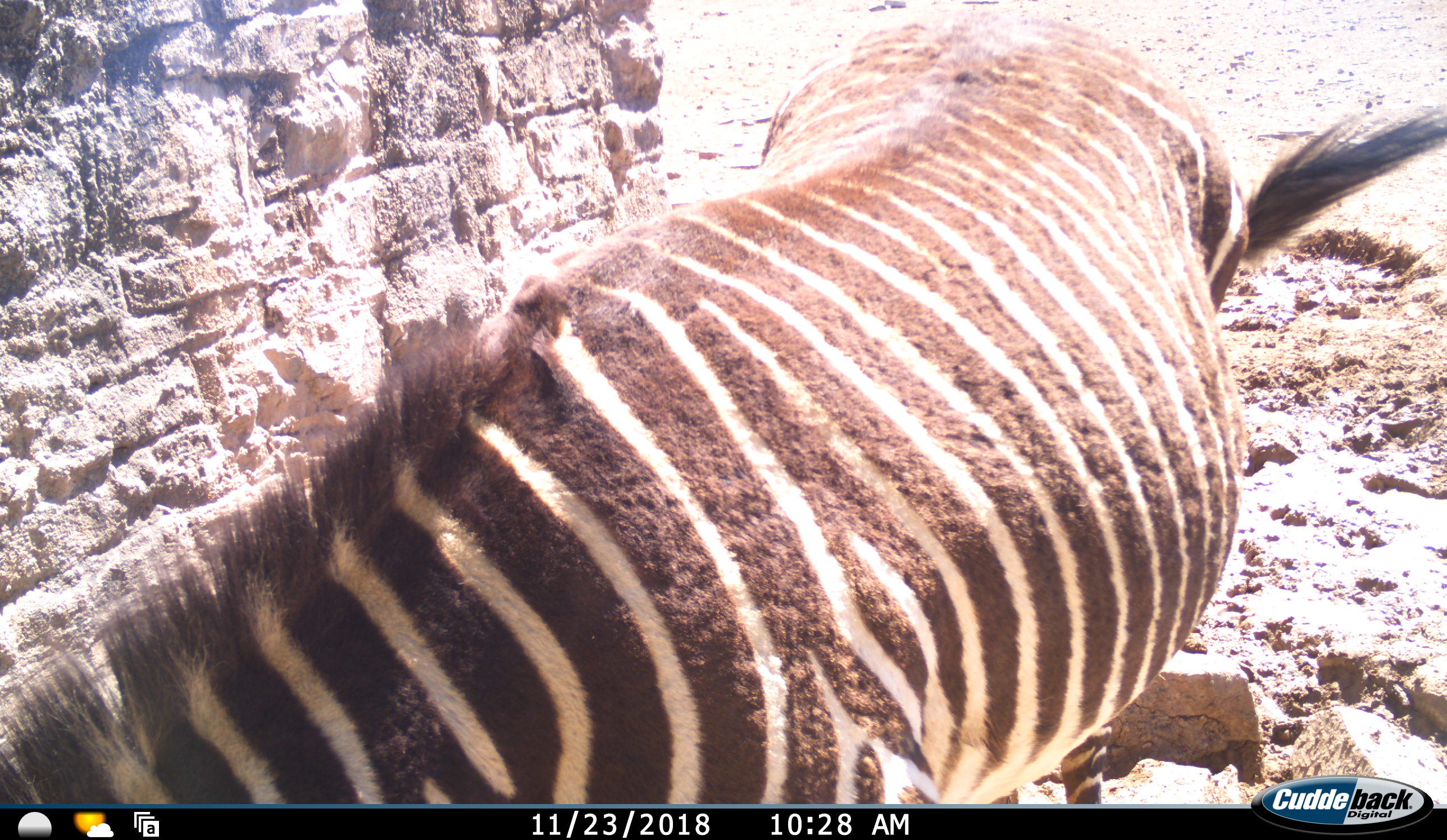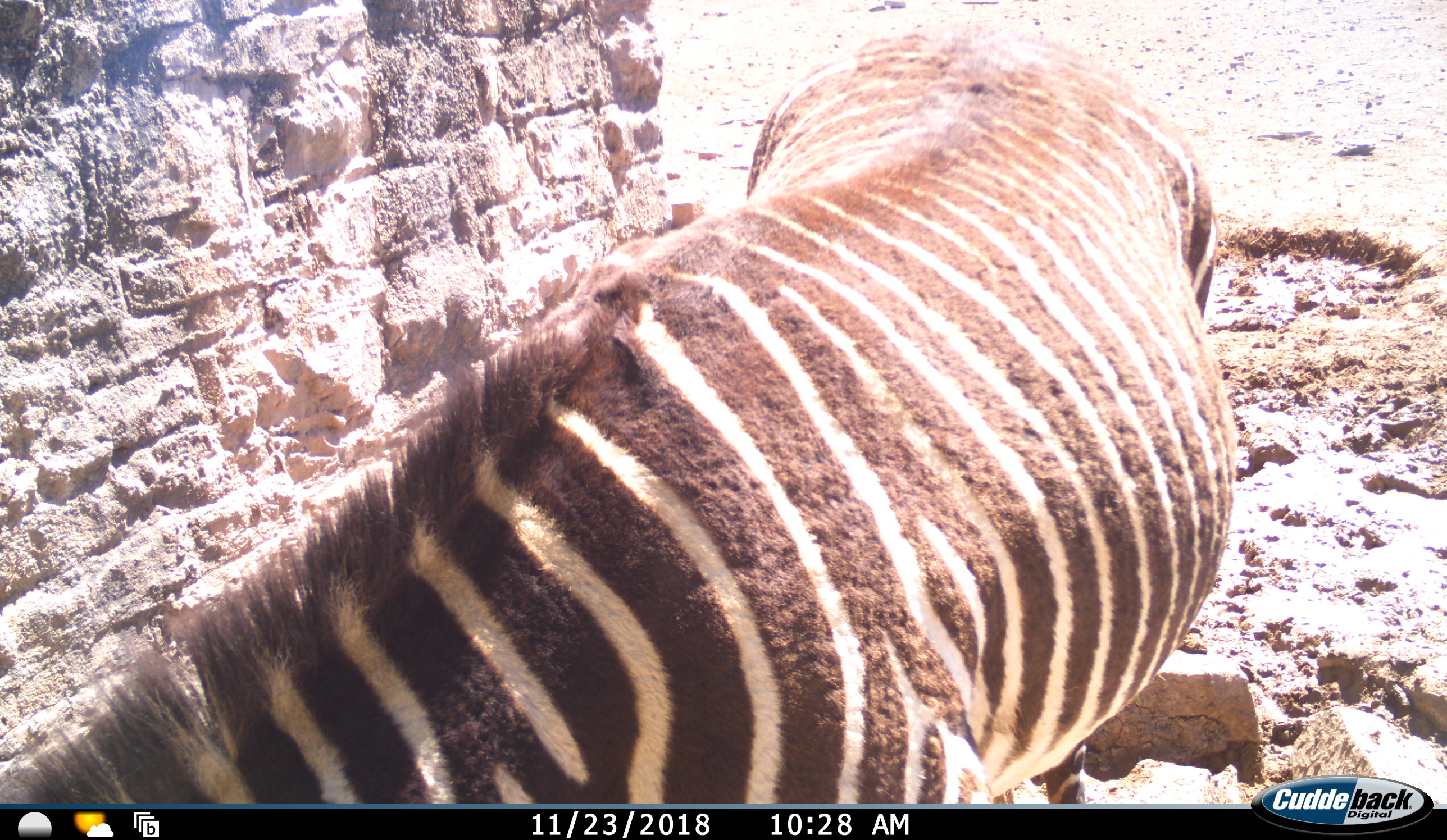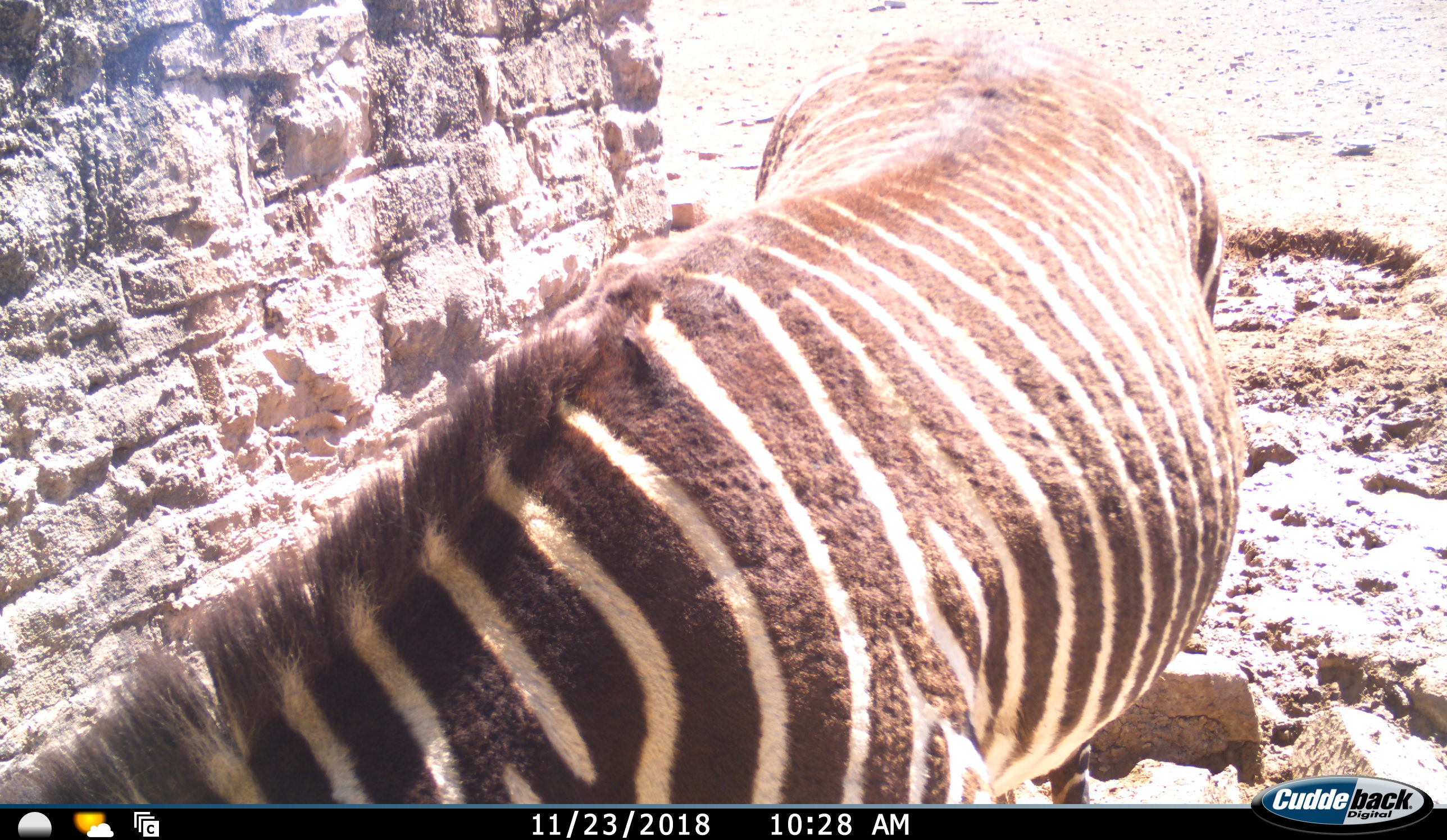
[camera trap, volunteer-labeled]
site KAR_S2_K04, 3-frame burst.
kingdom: Animalia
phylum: Chordata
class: Mammalia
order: Perissodactyla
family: Equidae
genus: Equus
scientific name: Equus zebra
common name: mountain zebra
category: zebramountain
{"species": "zebramountain (mountain zebra) (Equus zebra)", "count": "1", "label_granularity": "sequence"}